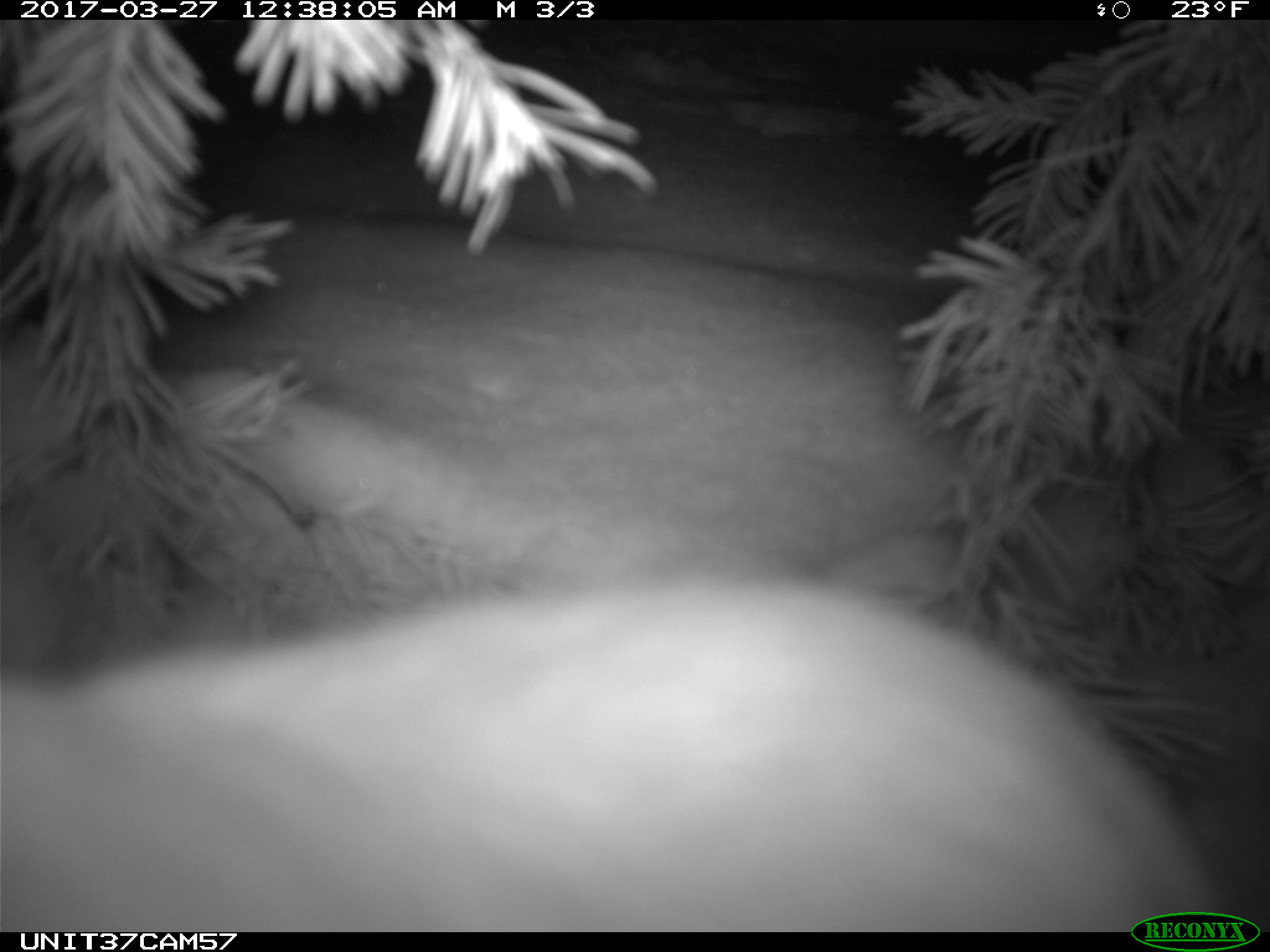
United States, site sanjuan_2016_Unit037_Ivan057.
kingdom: Animalia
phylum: Chordata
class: Mammalia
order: Lagomorpha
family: Leporidae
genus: Lepus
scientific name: Lepus americanus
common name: snowshoe hare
Lepus americanus (snowshoe hare).